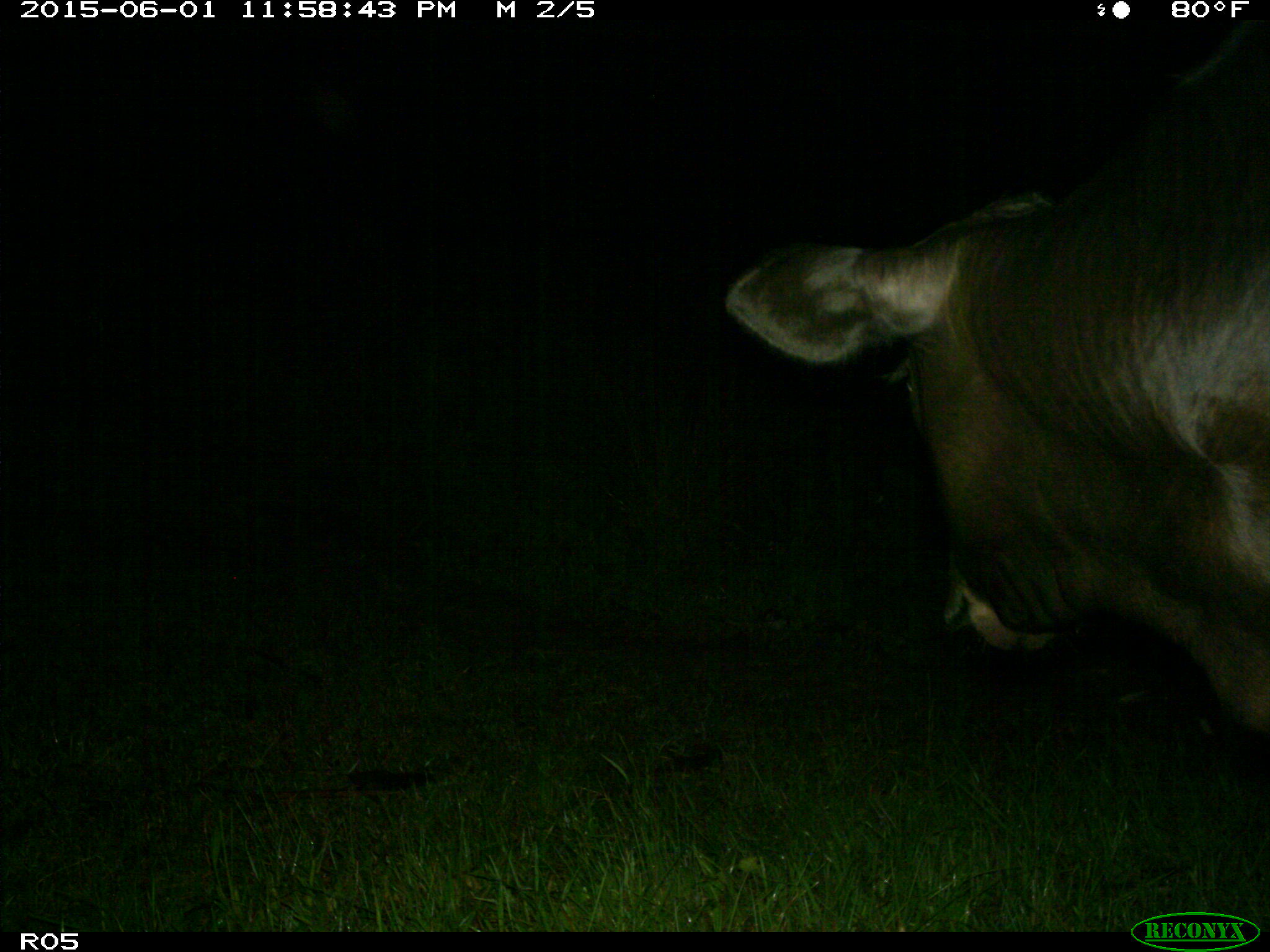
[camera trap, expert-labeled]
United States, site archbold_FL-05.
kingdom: Animalia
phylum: Chordata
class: Mammalia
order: Artiodactyla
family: Bovidae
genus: Bos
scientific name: Bos taurus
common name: domestic cow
Bos taurus (domestic cow).